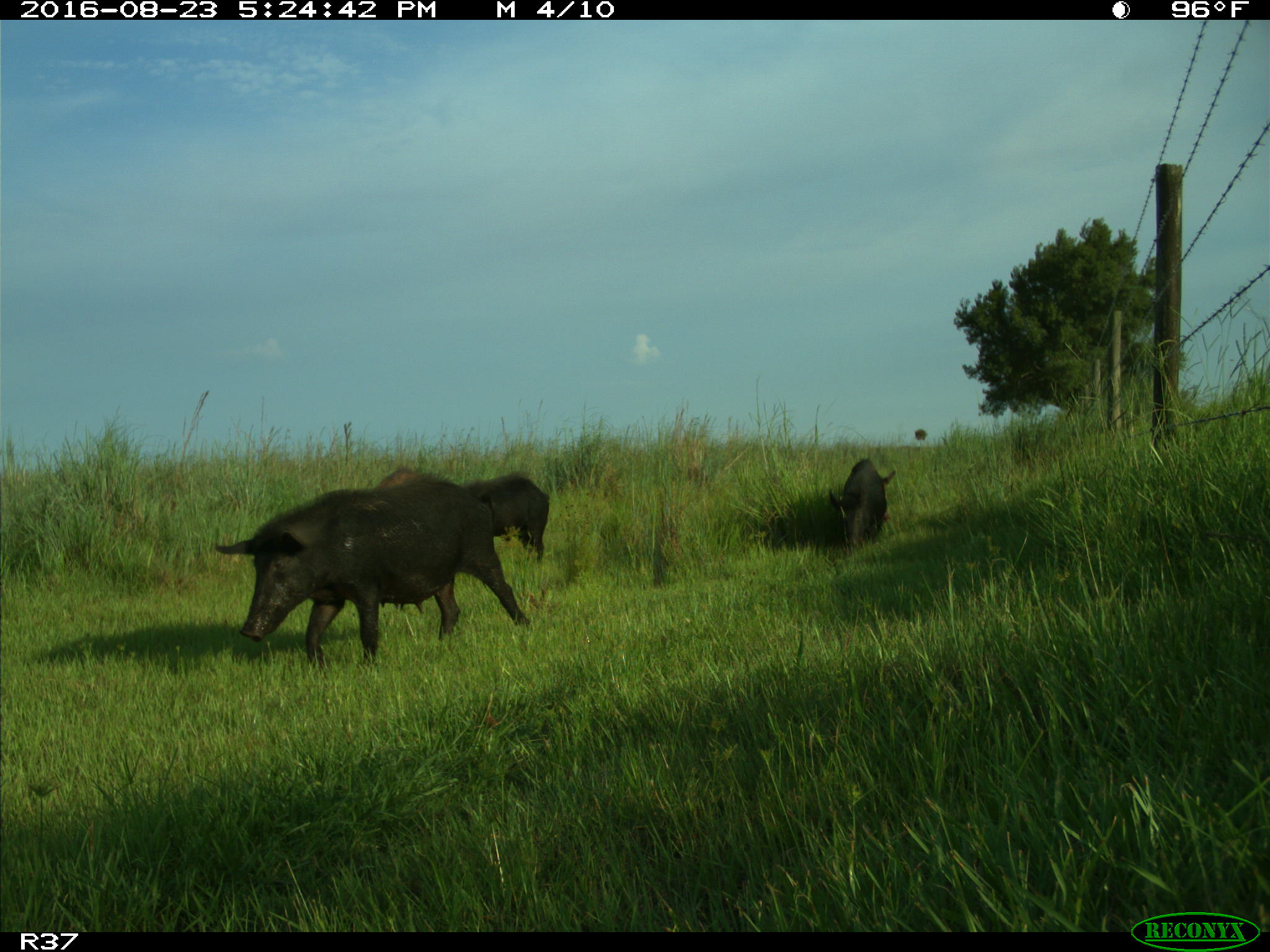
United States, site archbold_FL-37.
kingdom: Animalia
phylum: Chordata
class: Mammalia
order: Artiodactyla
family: Suidae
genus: Sus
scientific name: Sus scrofa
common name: wild boar